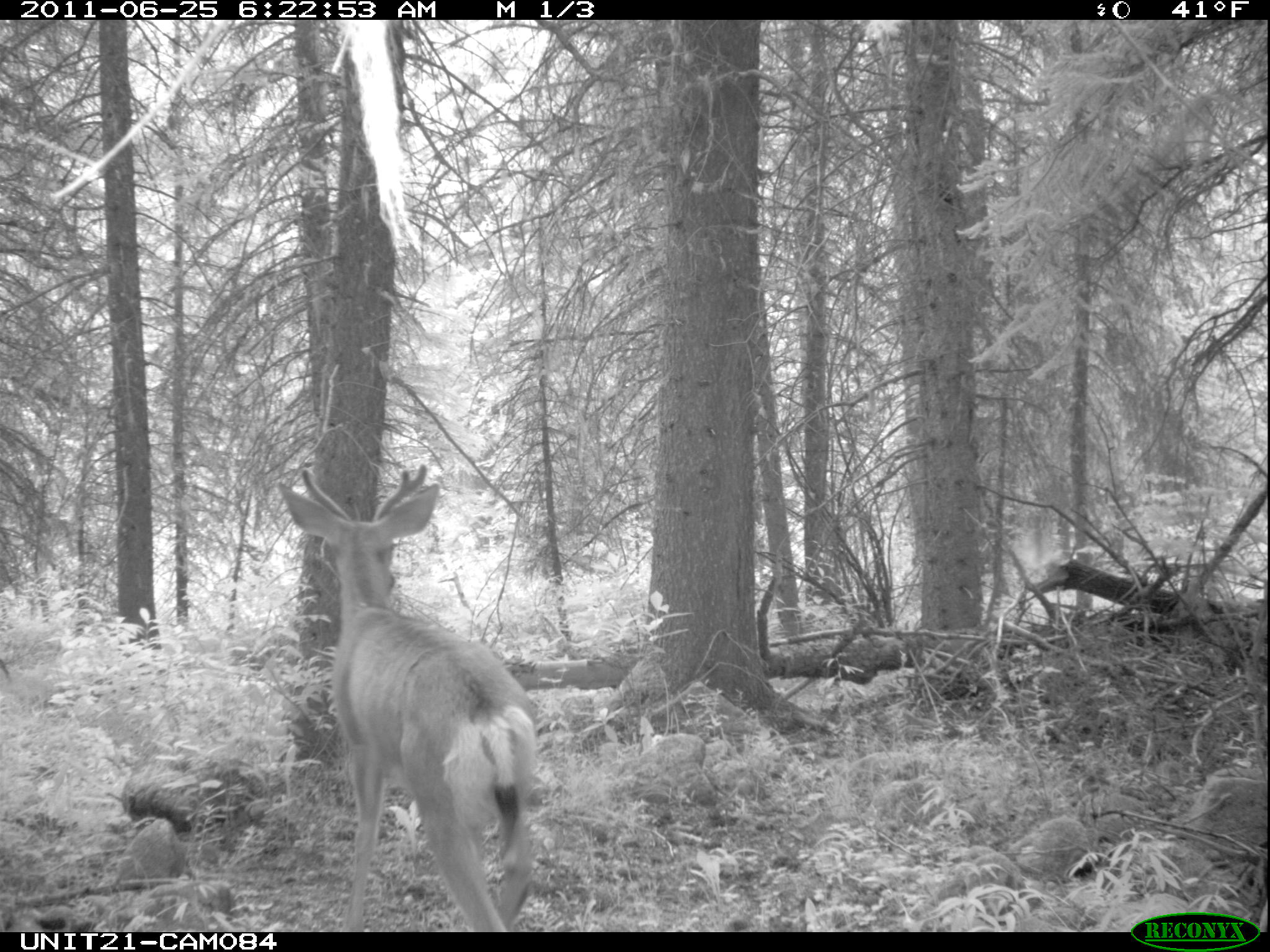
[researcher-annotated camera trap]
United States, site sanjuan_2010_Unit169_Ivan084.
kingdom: Animalia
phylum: Chordata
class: Mammalia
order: Artiodactyla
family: Cervidae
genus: Odocoileus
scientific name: Odocoileus hemionus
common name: mule deer